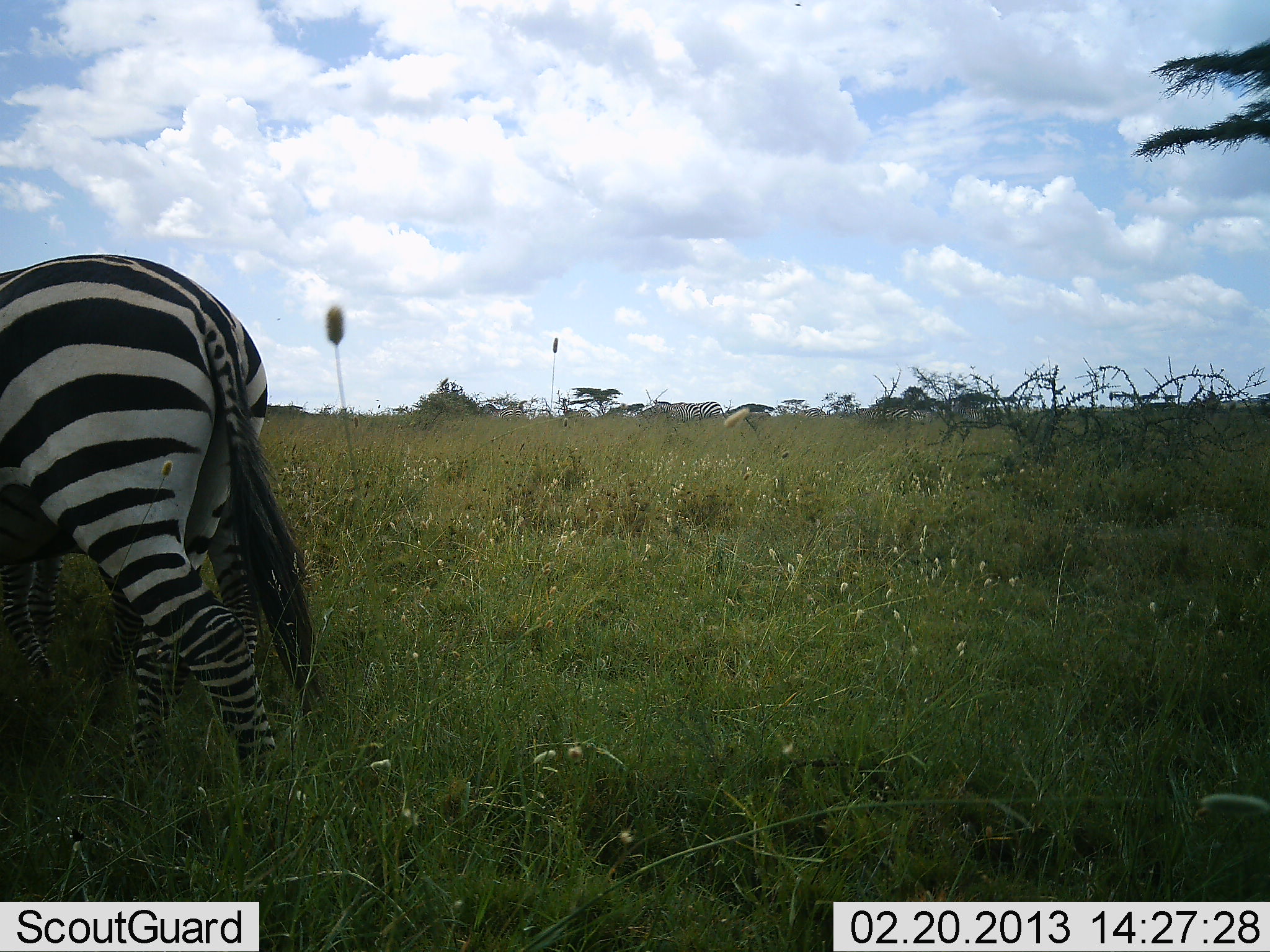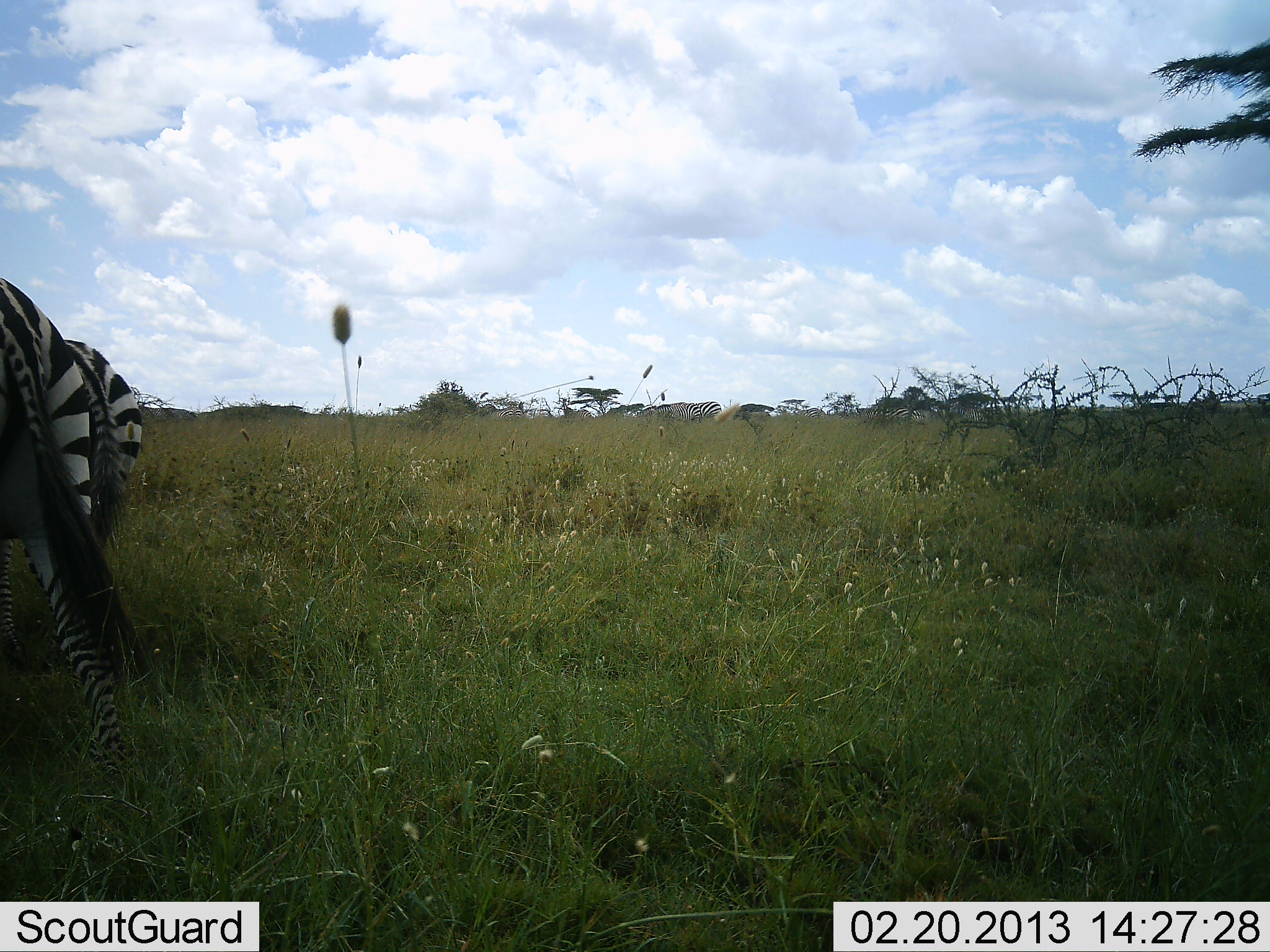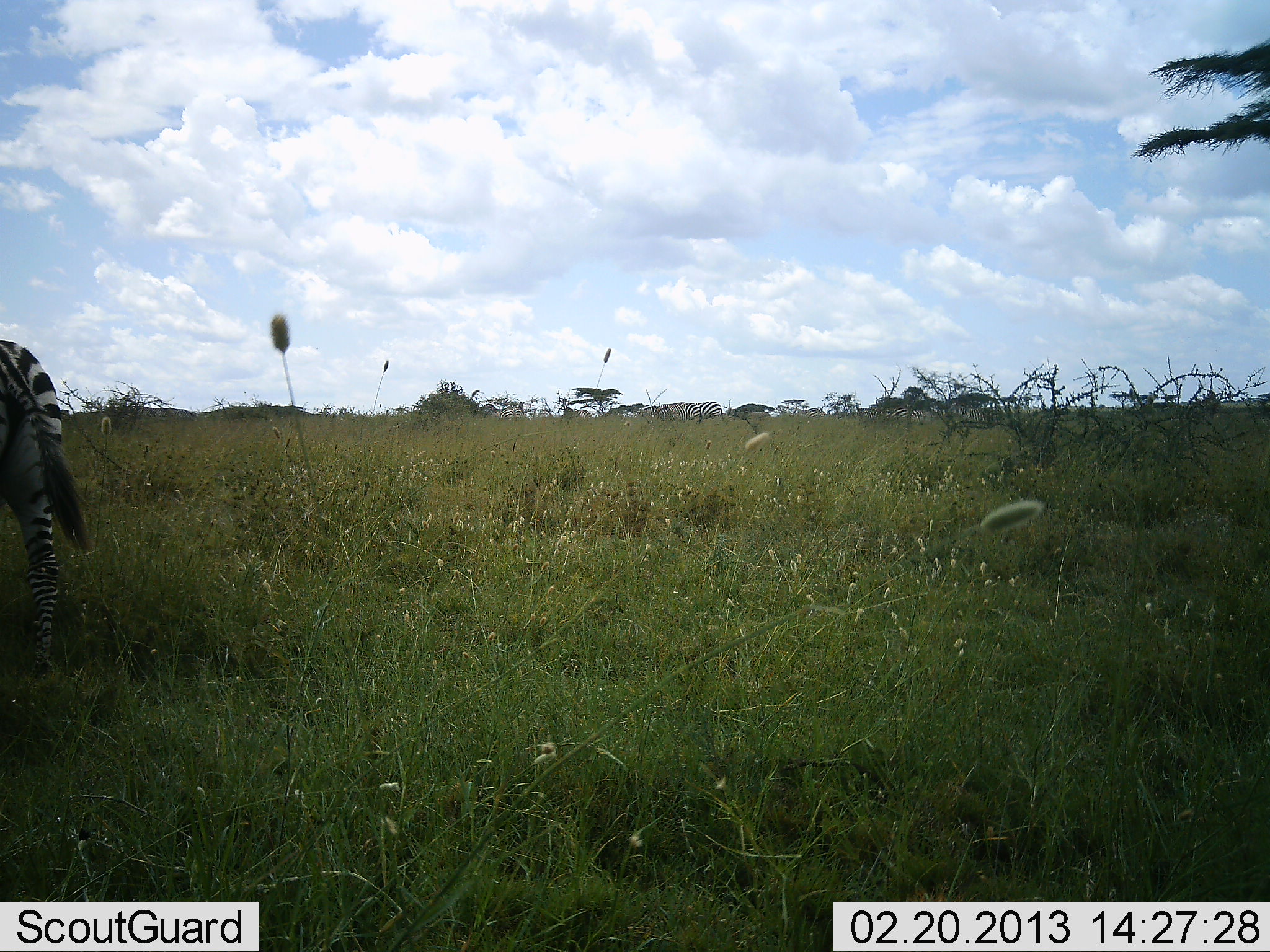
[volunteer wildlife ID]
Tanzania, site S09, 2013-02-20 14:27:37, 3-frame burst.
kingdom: Animalia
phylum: Chordata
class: Mammalia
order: Perissodactyla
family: Equidae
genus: Equus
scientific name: Equus quagga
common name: plains zebra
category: zebra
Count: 2.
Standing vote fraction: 25%.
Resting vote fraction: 0%.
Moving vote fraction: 81%.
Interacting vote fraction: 0%.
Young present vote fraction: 0%.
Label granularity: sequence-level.